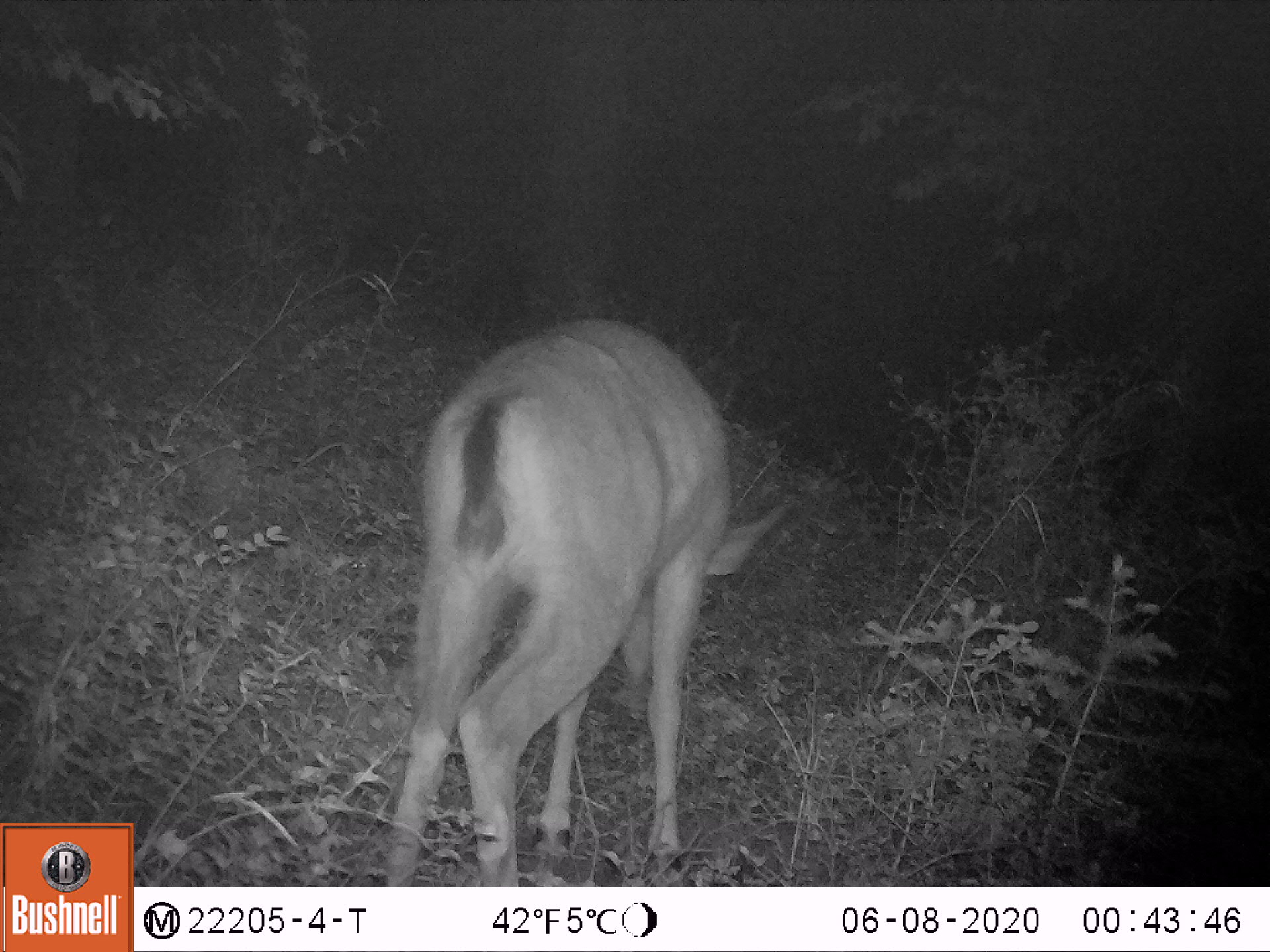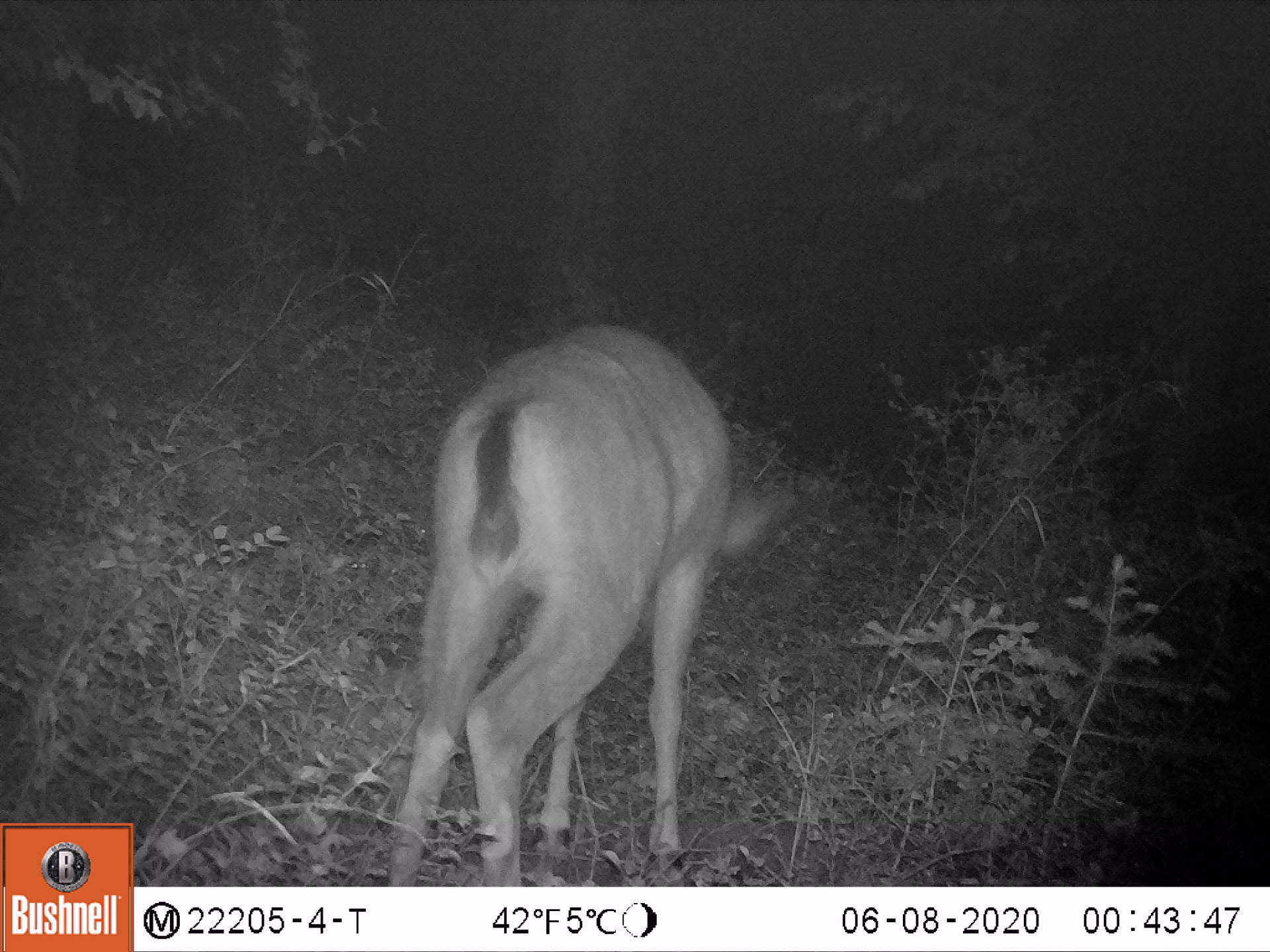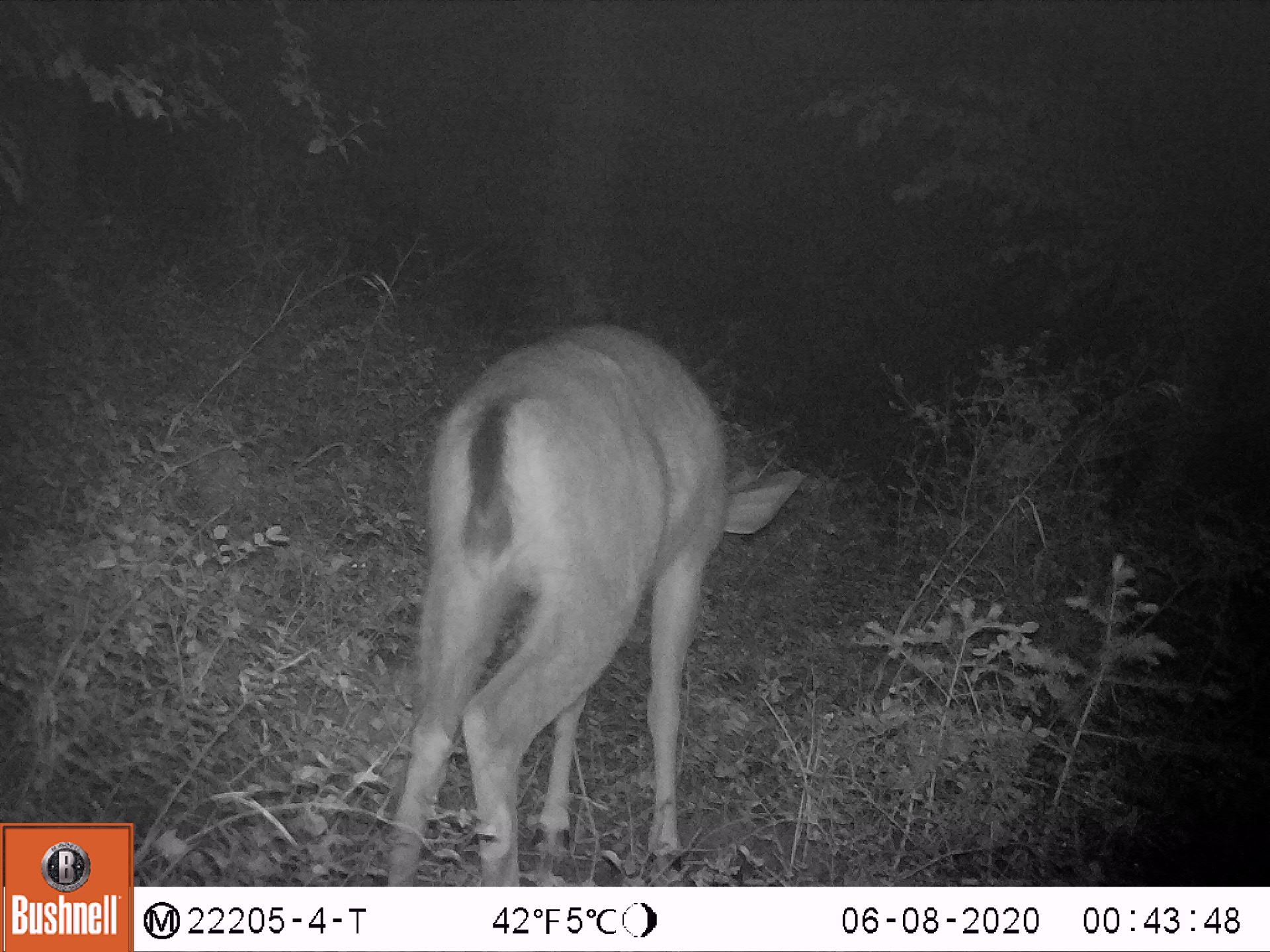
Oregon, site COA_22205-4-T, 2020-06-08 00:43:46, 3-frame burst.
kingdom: Animalia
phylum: Chordata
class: Mammalia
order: Artiodactyla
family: Cervidae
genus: Odocoileus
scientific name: Odocoileus hemionus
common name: black-tailed deer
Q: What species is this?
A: Black-tailed deer (Odocoileus hemionus).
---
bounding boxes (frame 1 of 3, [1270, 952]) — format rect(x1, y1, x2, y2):
black-tailed deer: rect(350, 294, 824, 883)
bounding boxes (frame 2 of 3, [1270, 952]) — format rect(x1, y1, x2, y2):
black-tailed deer: rect(347, 304, 828, 883)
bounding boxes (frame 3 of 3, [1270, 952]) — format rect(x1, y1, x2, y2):
black-tailed deer: rect(338, 306, 837, 882)